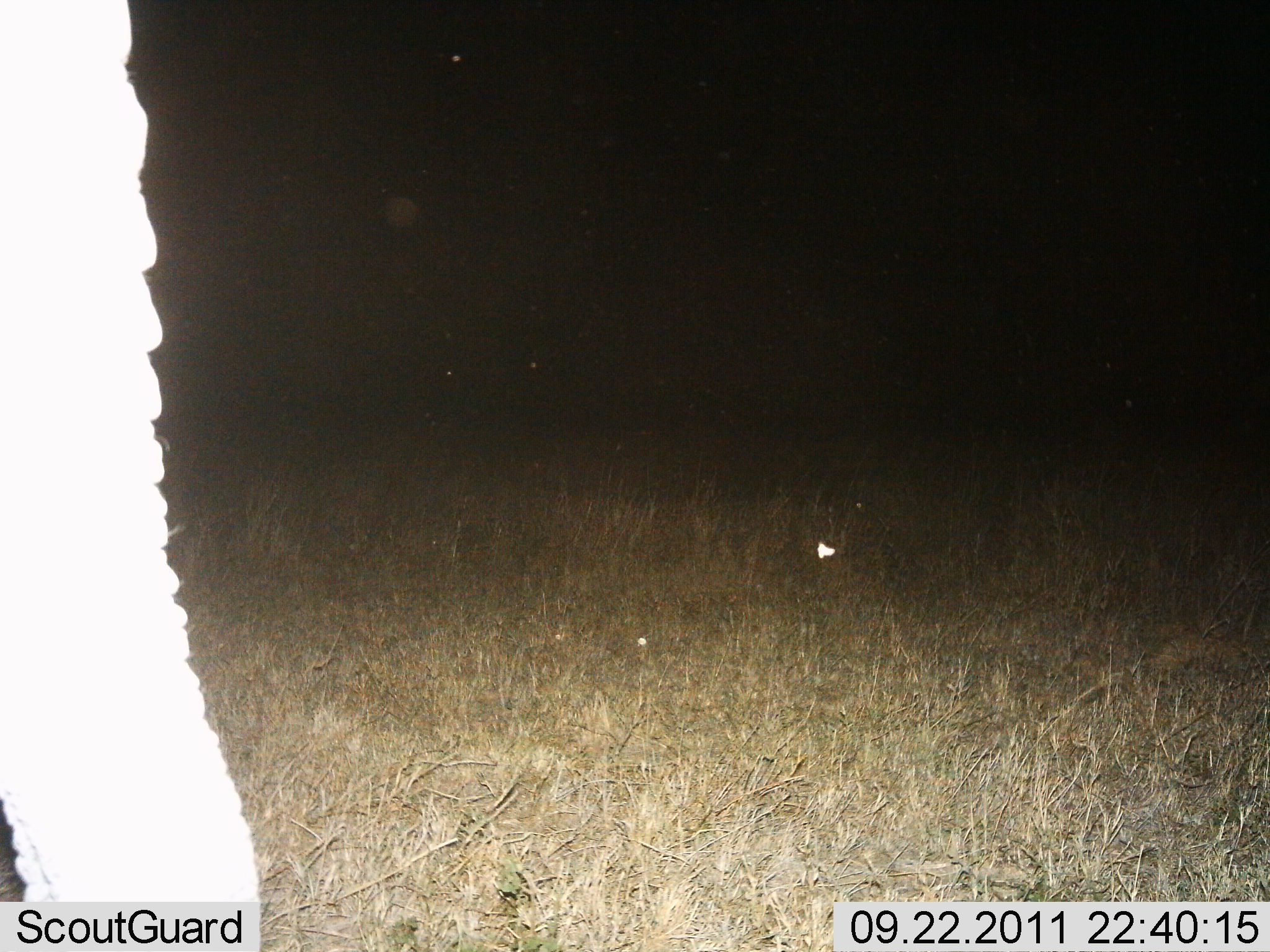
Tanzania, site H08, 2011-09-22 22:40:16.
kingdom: Animalia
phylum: Chordata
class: Mammalia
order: Proboscidea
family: Elephantidae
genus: Loxodonta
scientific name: Loxodonta africana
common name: african bush elephant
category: elephant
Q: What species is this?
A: Elephant (african bush elephant) (Loxodonta africana).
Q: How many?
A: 1.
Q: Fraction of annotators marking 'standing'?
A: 92%.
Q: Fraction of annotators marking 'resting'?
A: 0%.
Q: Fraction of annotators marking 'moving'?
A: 15%.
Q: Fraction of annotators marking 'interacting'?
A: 0%.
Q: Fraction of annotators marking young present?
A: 0%.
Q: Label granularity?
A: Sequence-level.